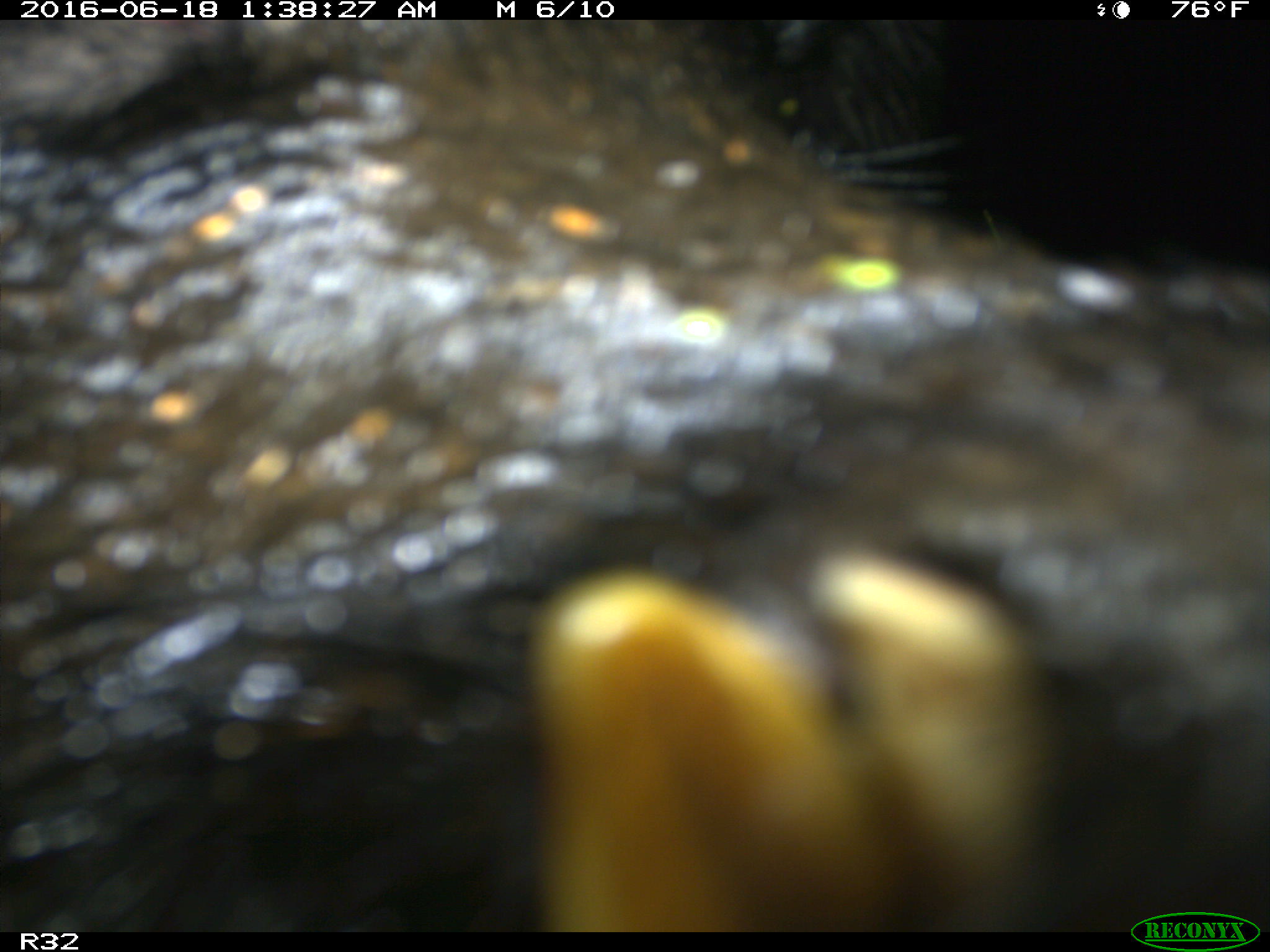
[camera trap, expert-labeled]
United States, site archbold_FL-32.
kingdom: Animalia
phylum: Chordata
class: Mammalia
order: Artiodactyla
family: Suidae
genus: Sus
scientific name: Sus scrofa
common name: wild boar